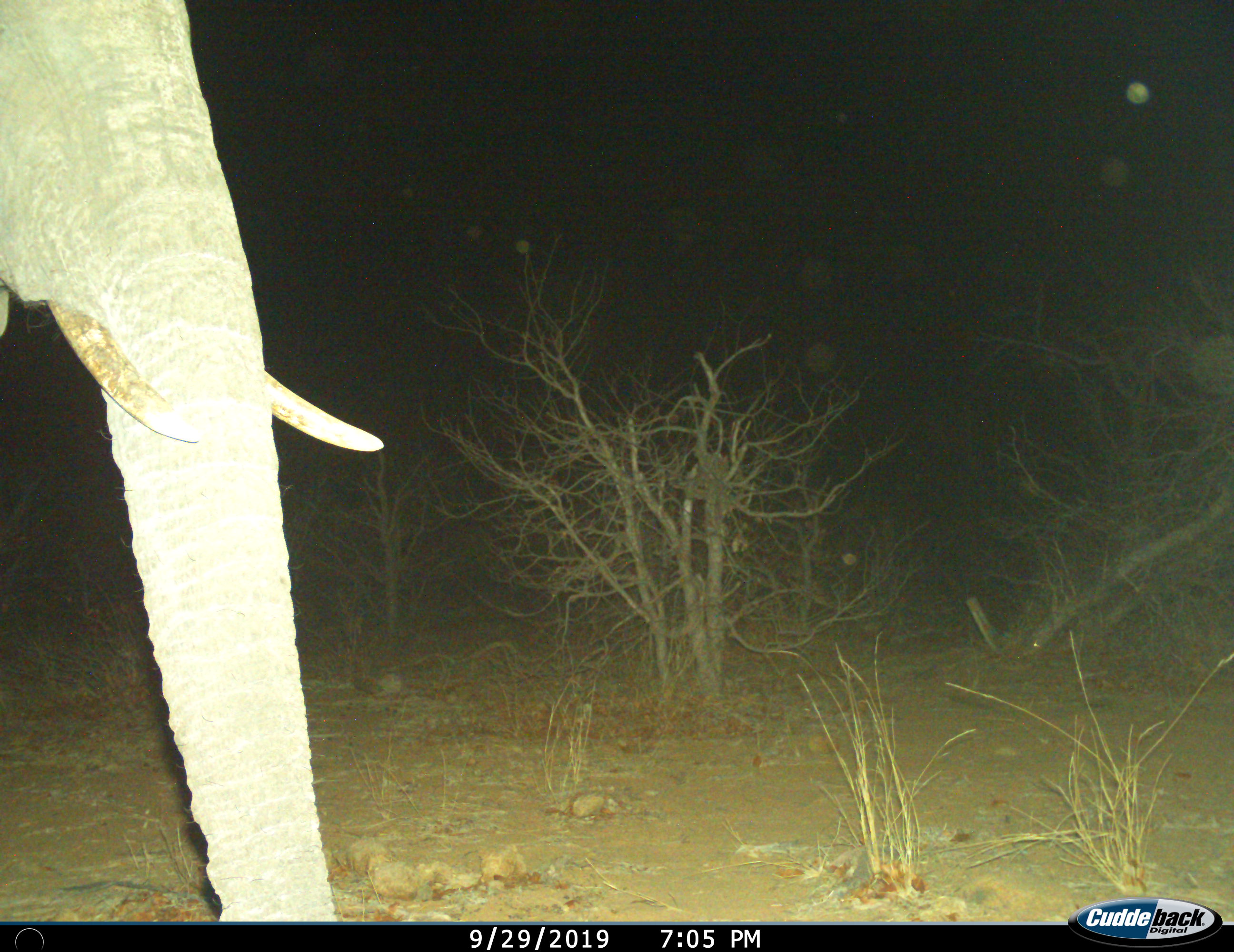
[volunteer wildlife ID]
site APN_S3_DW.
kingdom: Animalia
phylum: Chordata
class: Mammalia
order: Proboscidea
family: Elephantidae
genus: Loxodonta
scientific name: Loxodonta africana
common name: african bush elephant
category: elephant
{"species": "elephant (african bush elephant) (Loxodonta africana)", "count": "1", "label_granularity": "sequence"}